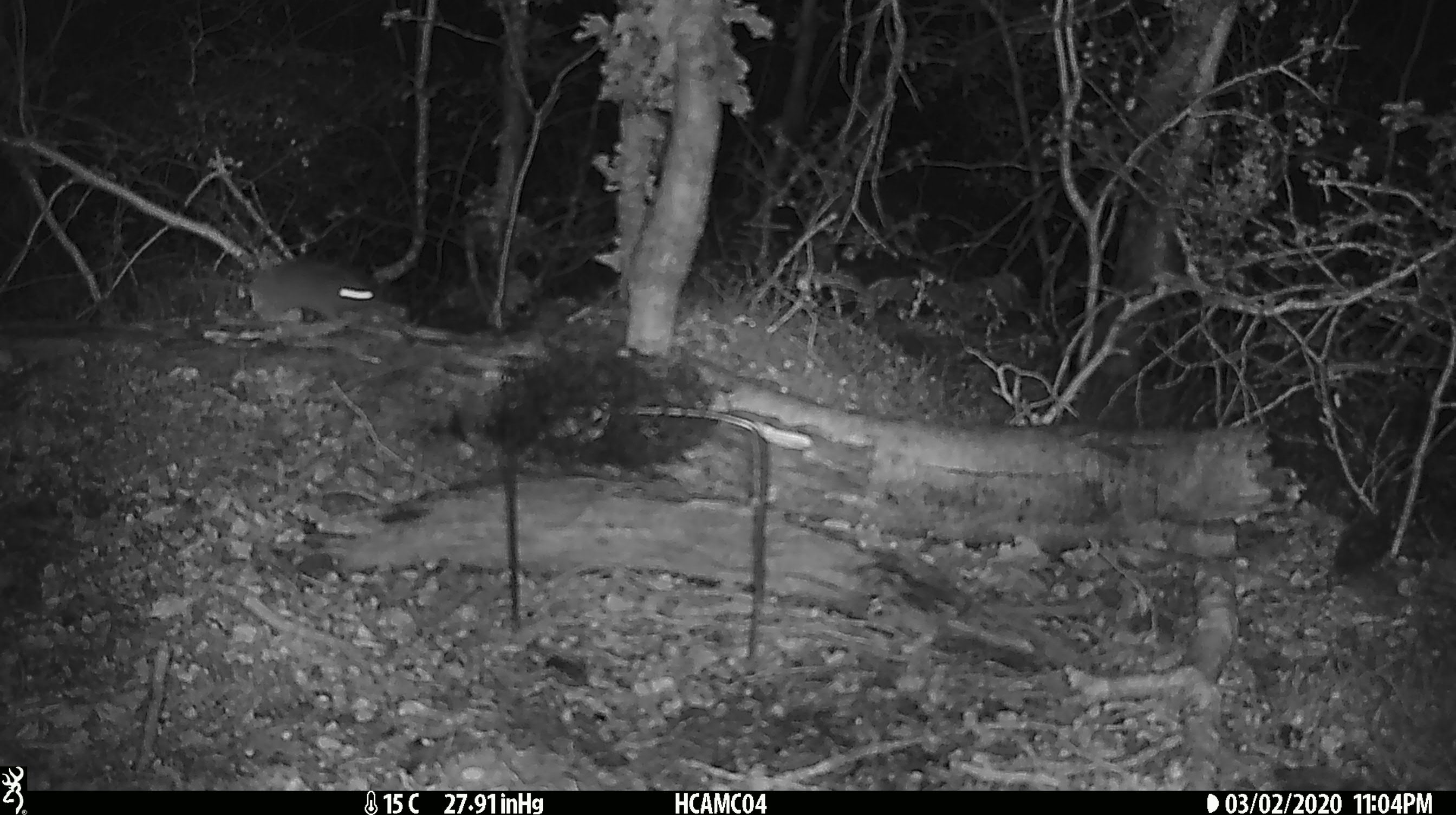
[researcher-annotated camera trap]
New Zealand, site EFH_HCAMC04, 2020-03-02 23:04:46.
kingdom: Animalia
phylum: Chordata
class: Mammalia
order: Rodentia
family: Muridae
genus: Mus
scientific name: Mus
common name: mouse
Mouse (Mus).